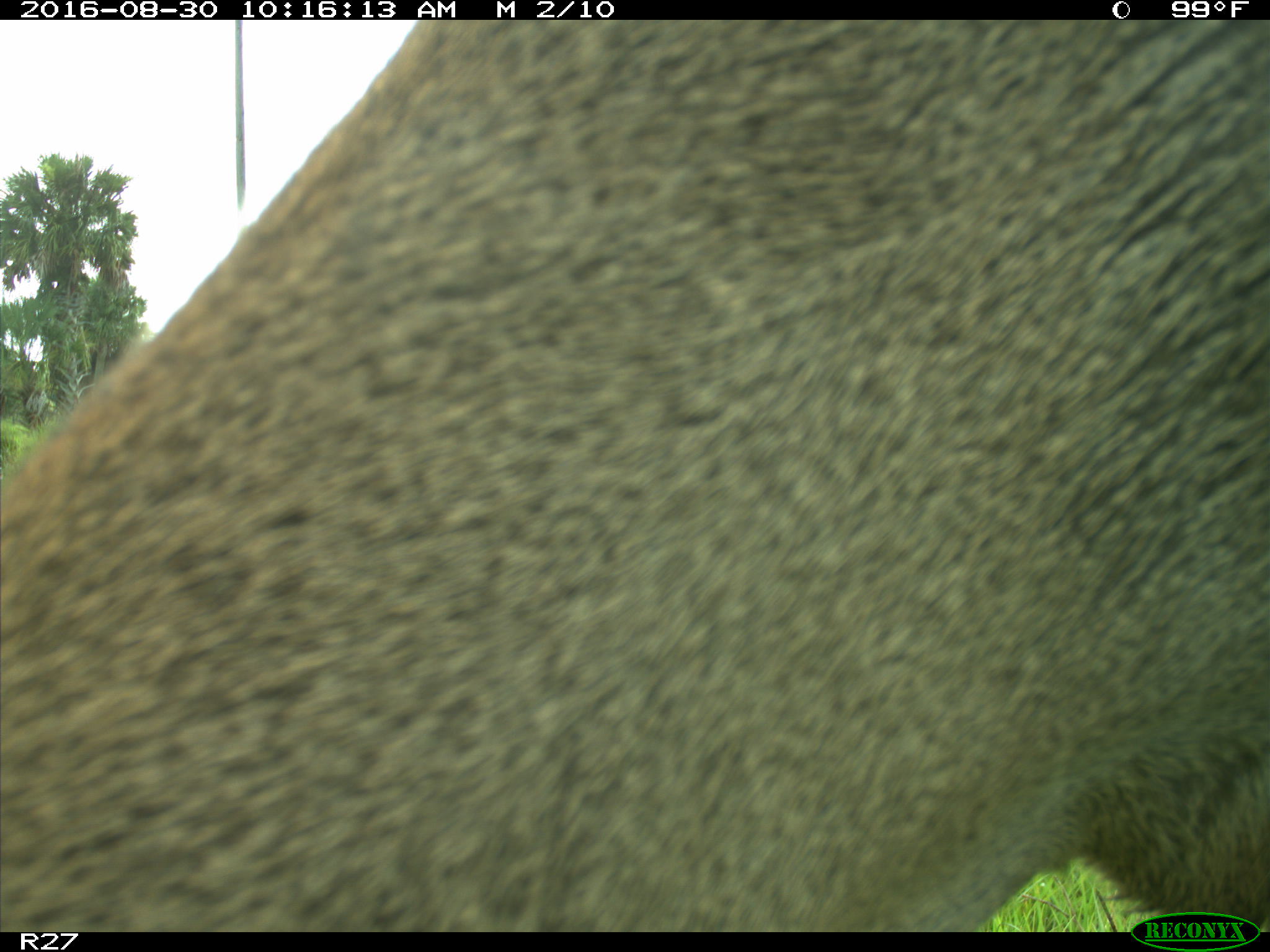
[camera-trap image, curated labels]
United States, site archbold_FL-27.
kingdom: Animalia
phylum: Chordata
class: Mammalia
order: Artiodactyla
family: Cervidae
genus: Odocoileus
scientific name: Odocoileus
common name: deer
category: unidentified deer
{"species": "unidentified deer (deer) (Odocoileus)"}